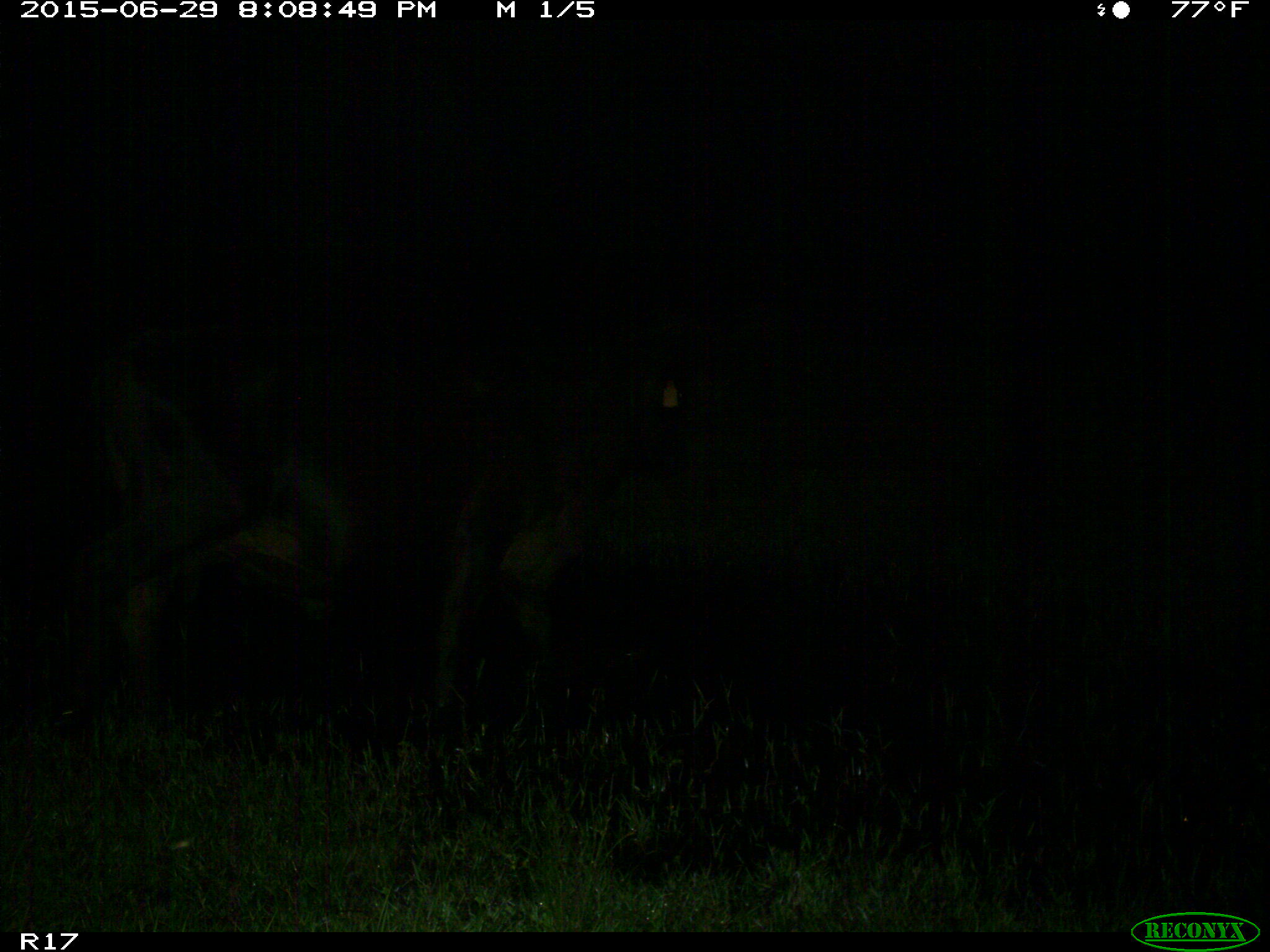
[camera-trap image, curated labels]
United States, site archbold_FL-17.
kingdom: Animalia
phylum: Chordata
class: Mammalia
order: Artiodactyla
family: Bovidae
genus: Bos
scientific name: Bos taurus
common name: domestic cow